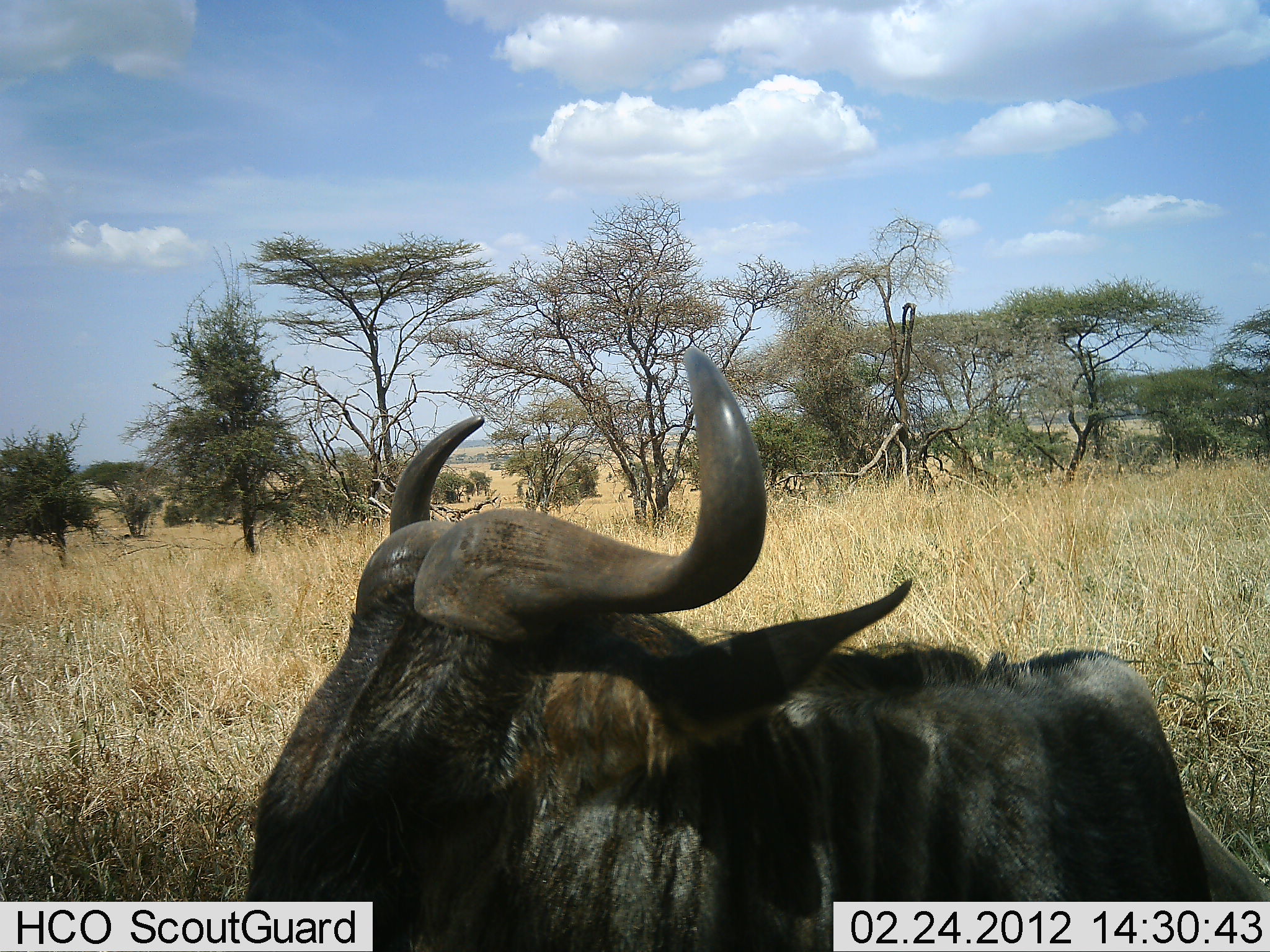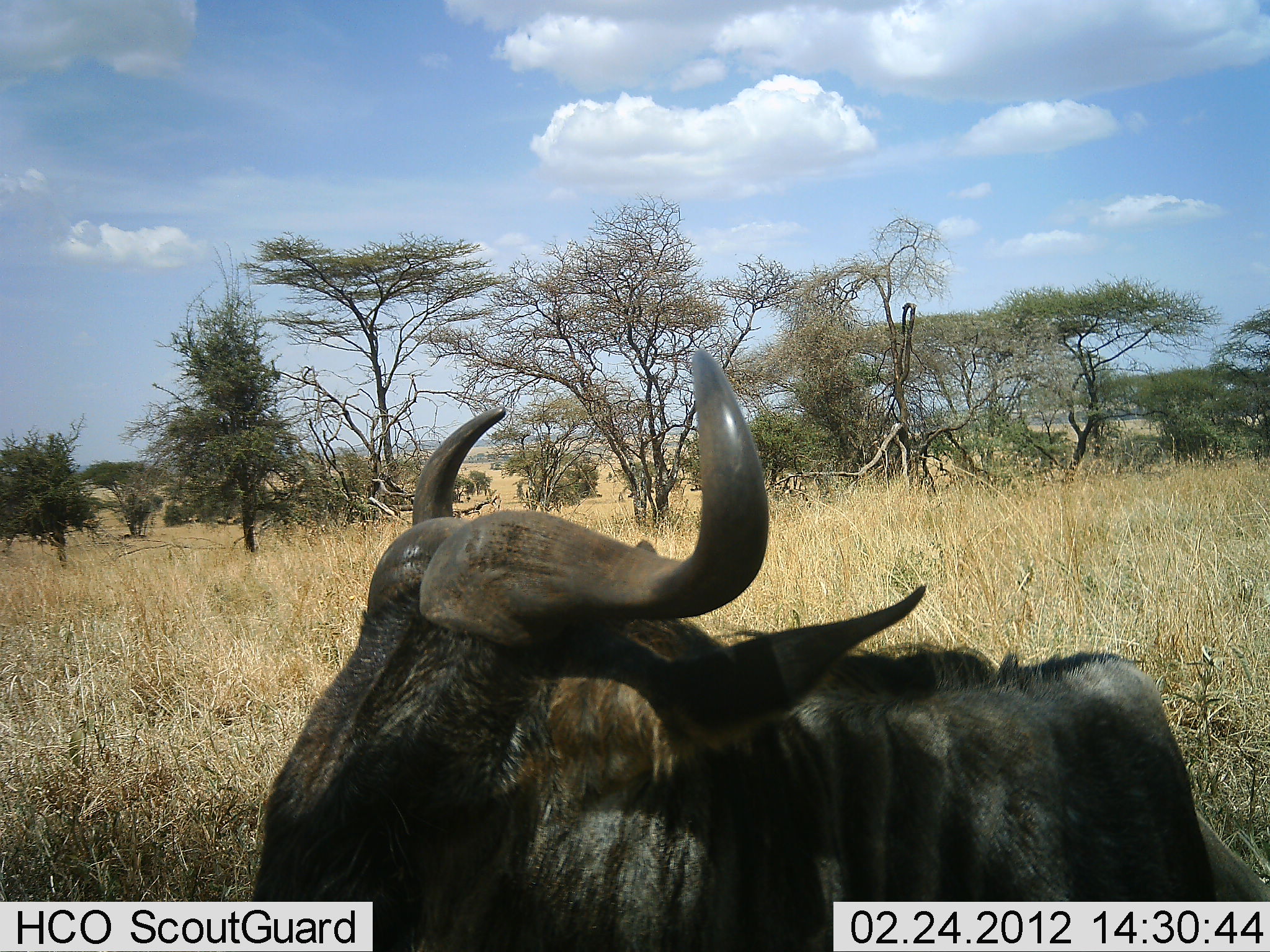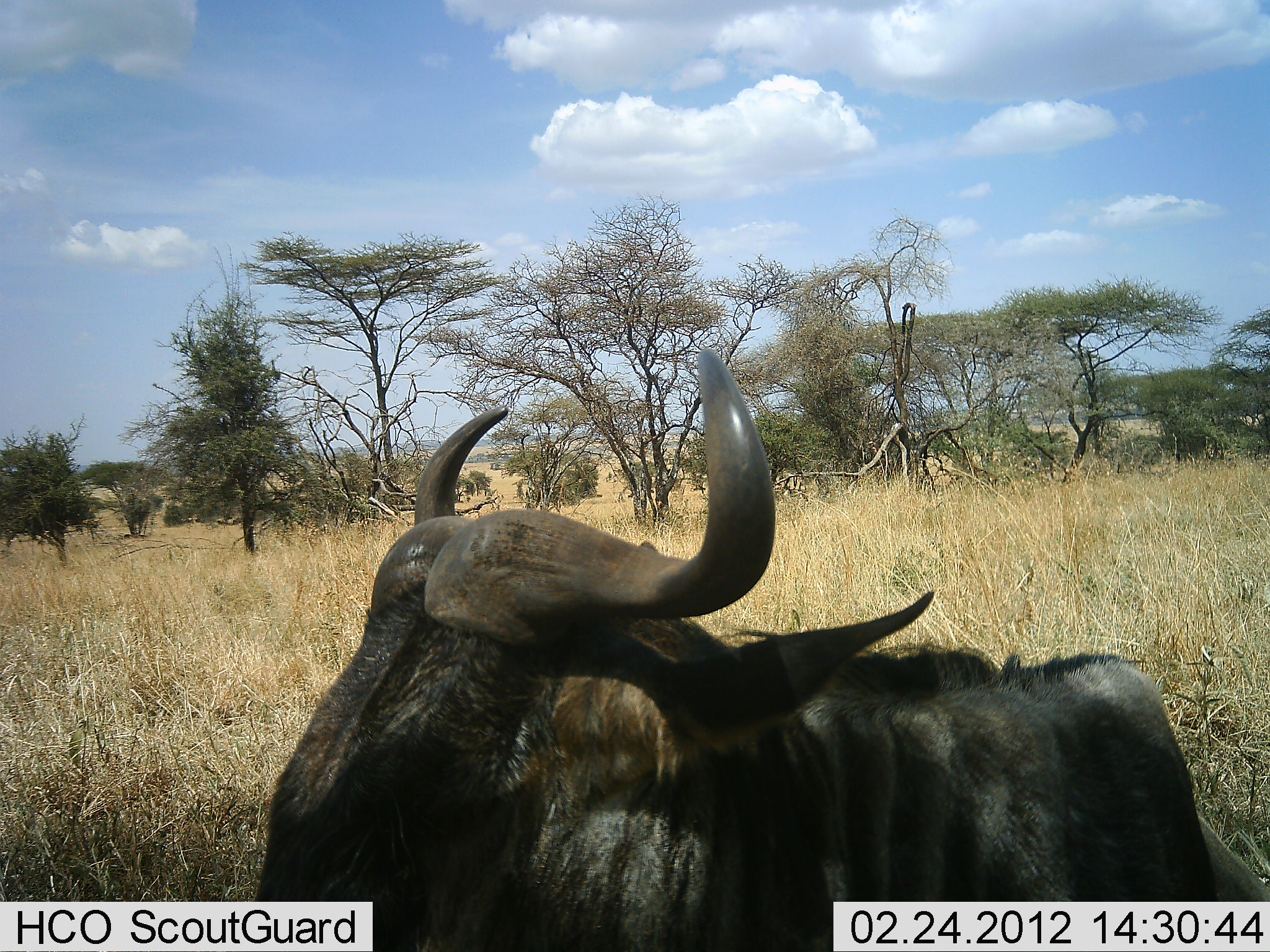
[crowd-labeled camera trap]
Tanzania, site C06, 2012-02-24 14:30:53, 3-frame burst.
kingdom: Animalia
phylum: Chordata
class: Mammalia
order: Artiodactyla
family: Bovidae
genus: Connochaetes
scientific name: Connochaetes taurinus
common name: blue wildebeest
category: wildebeest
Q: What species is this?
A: Wildebeest (blue wildebeest) (Connochaetes taurinus).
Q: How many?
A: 1.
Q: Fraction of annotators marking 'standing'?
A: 50%.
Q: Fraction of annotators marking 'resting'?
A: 50%.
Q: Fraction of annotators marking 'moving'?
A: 5%.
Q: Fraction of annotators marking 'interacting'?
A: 5%.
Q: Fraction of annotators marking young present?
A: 0%.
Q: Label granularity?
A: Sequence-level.